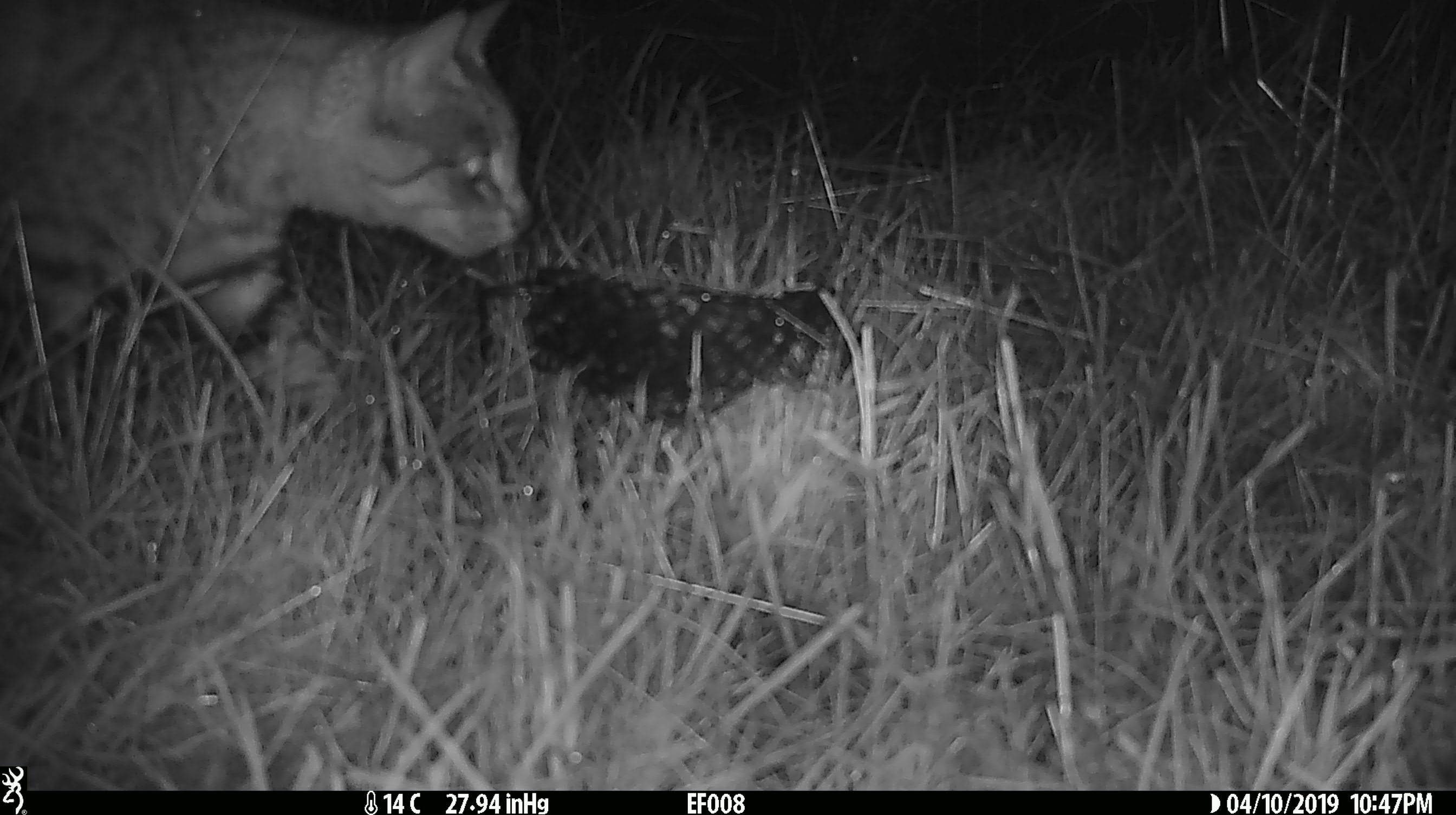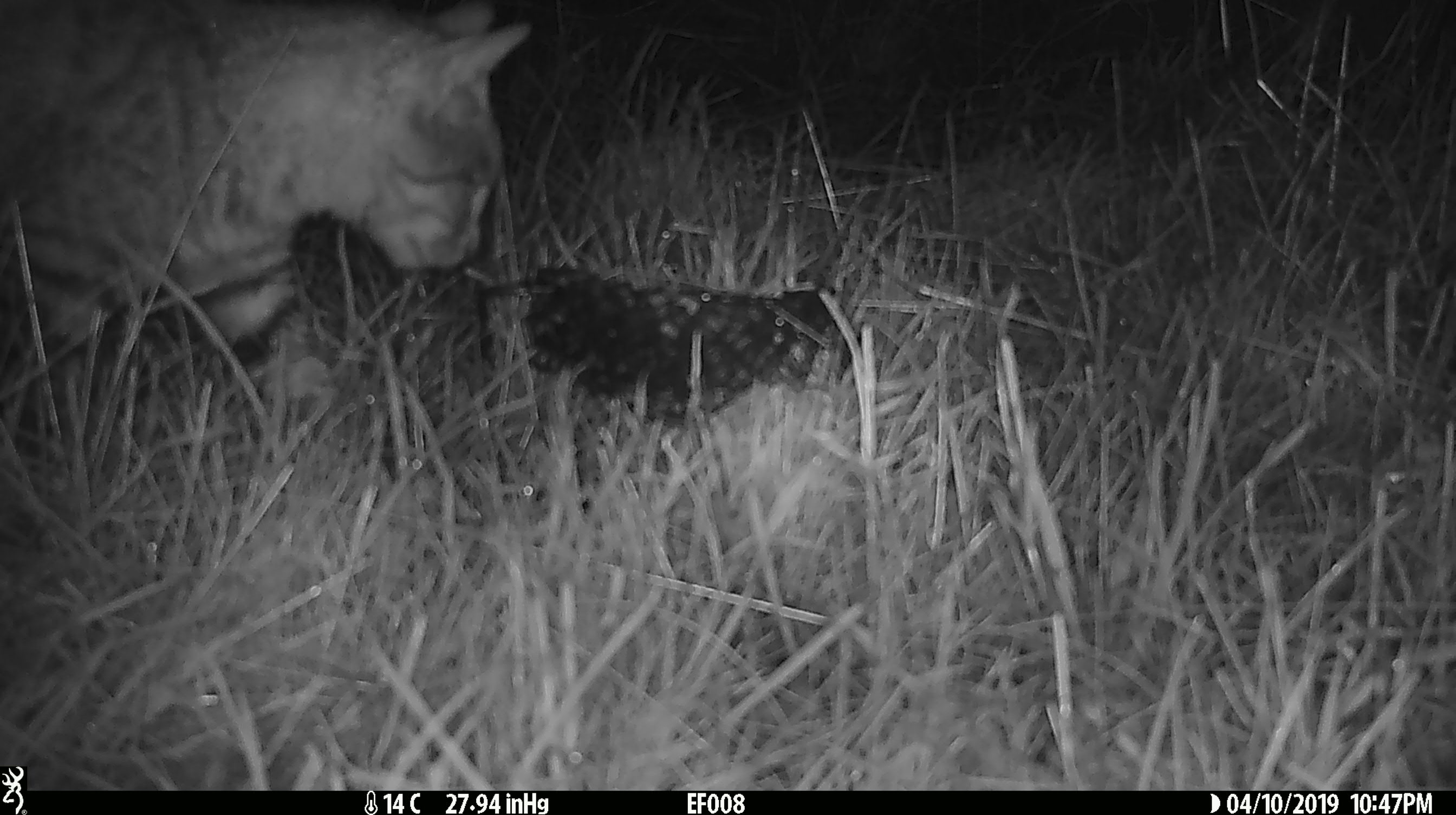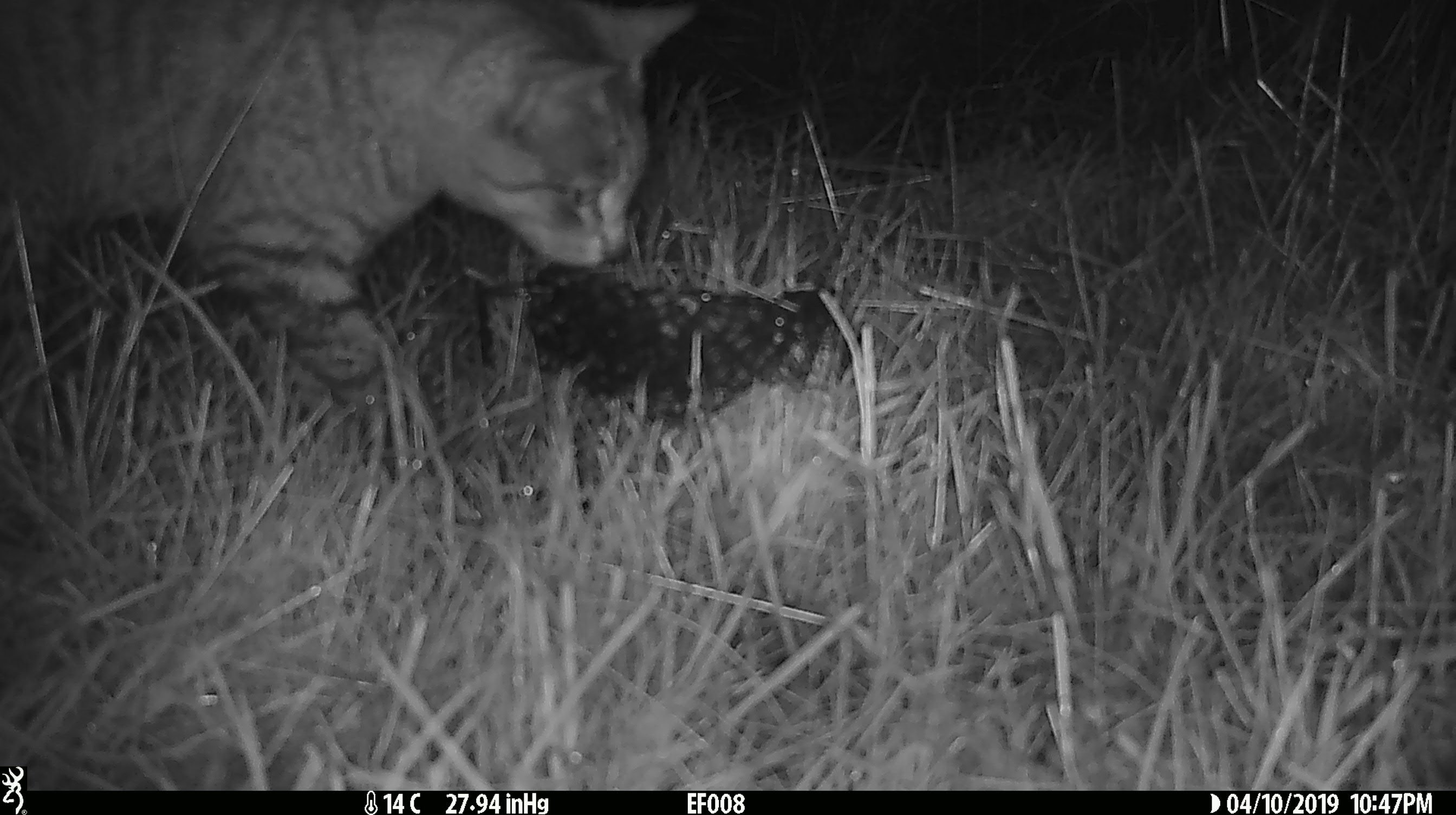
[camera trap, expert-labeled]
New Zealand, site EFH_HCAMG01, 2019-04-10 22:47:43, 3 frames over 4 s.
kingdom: Animalia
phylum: Chordata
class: Mammalia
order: Carnivora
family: Felidae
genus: Felis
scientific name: Felis catus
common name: domestic cat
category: cat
Cat (domestic cat) (Felis catus).